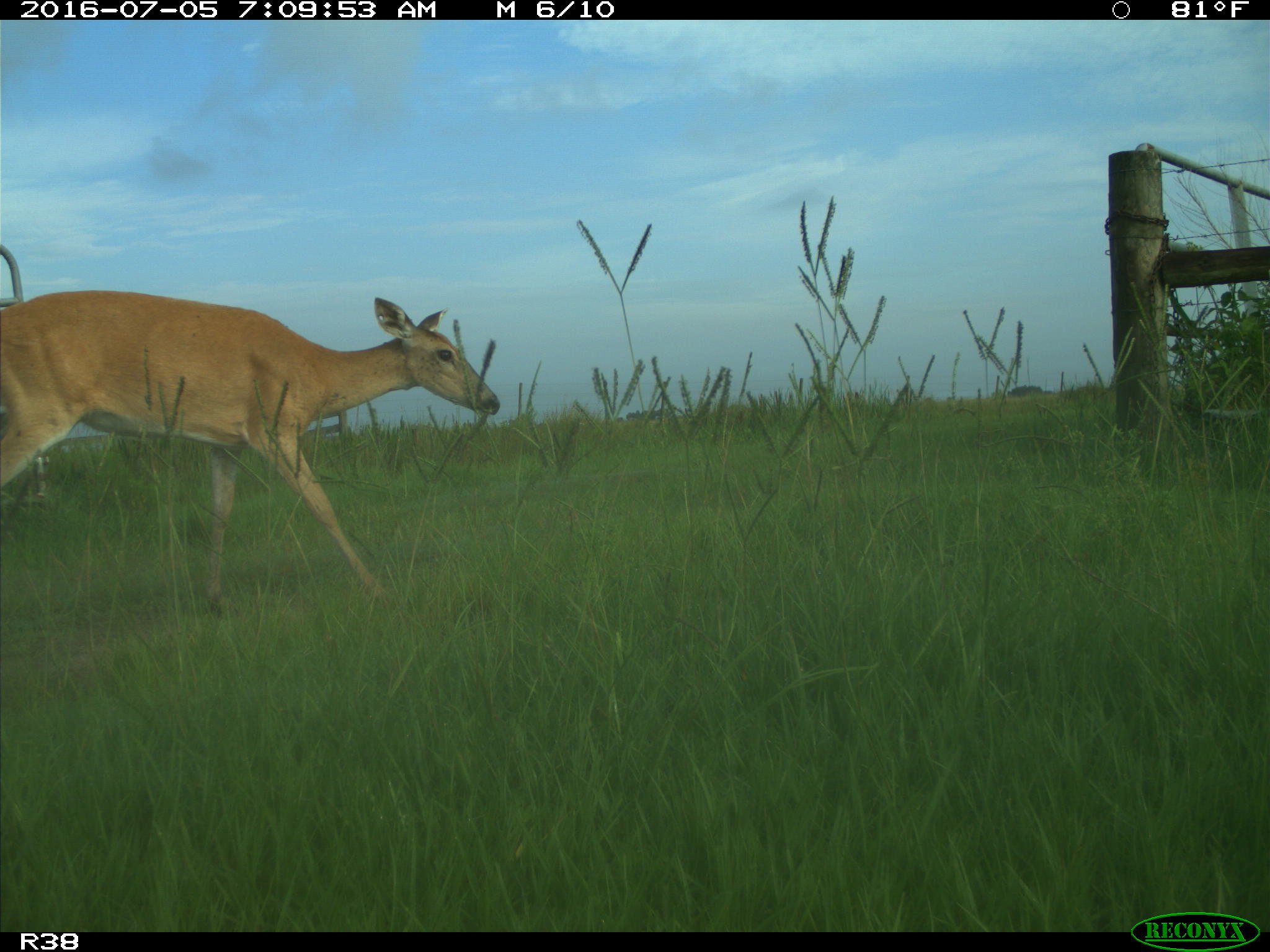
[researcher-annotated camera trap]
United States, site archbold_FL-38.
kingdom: Animalia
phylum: Chordata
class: Mammalia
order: Artiodactyla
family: Cervidae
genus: Odocoileus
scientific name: Odocoileus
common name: deer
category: unidentified deer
Unidentified deer (deer) (Odocoileus).